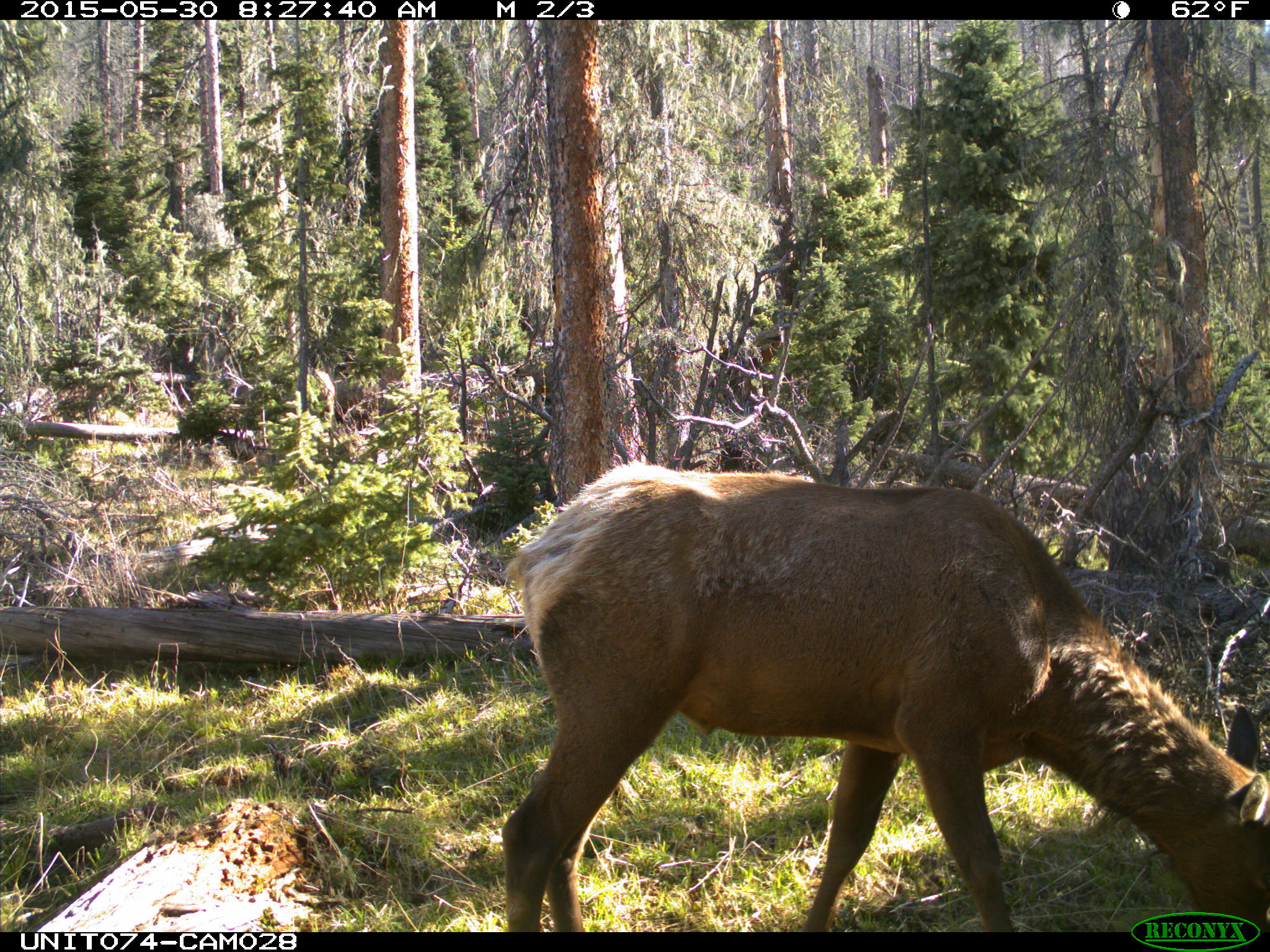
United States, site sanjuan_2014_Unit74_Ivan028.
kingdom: Animalia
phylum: Chordata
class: Mammalia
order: Artiodactyla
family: Cervidae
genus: Cervus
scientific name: Cervus elaphus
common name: red deer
Cervus elaphus (red deer).